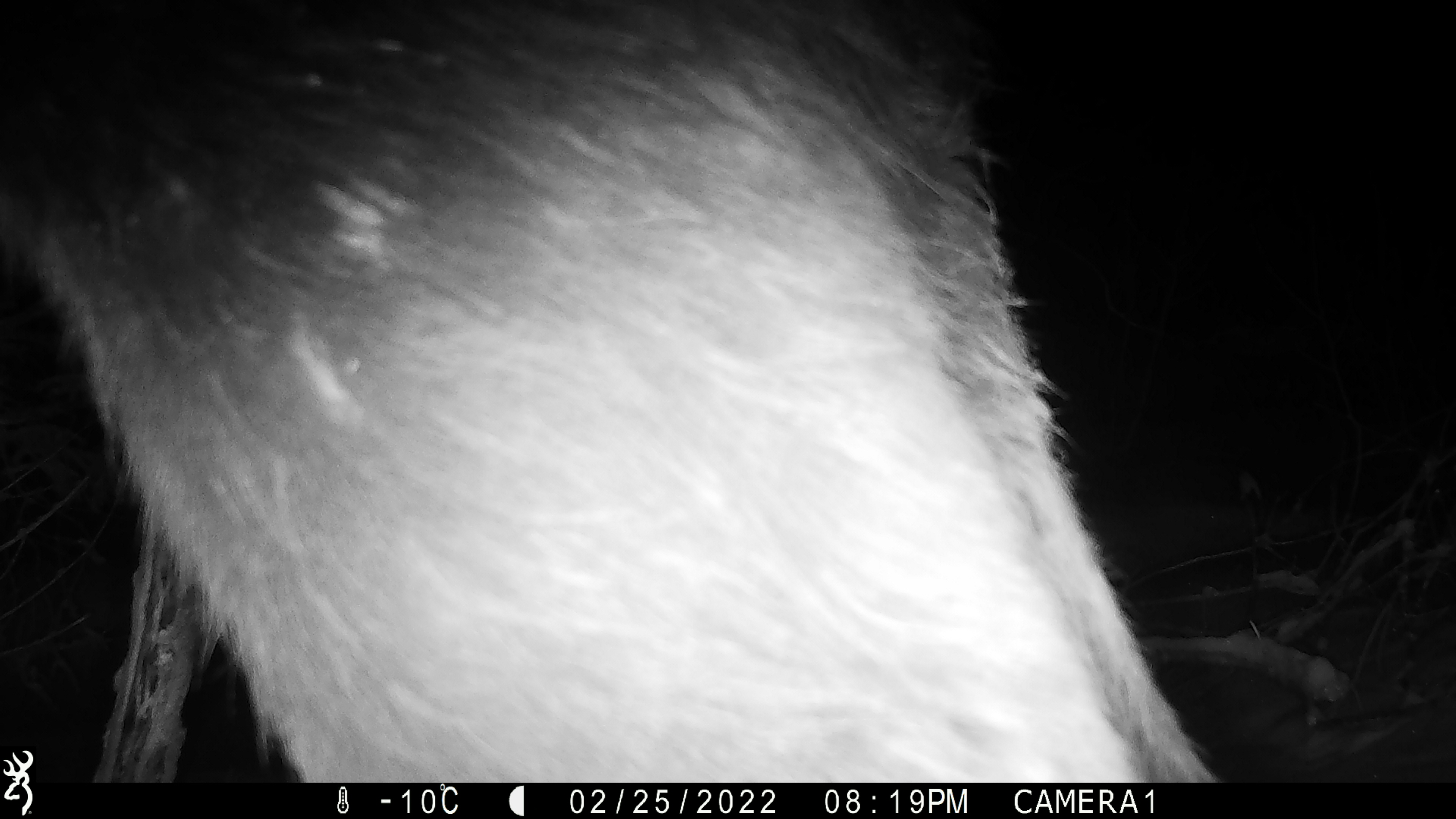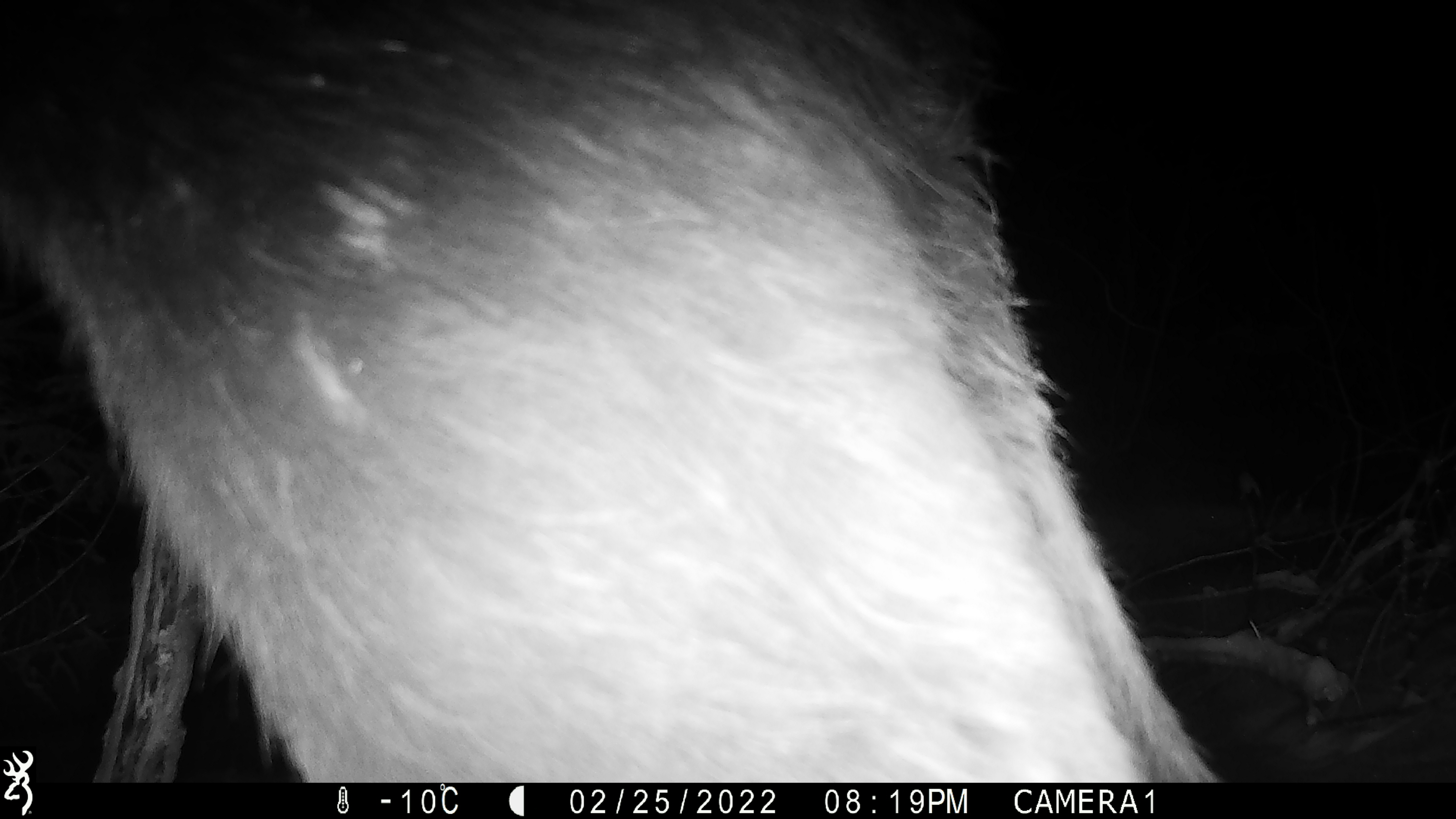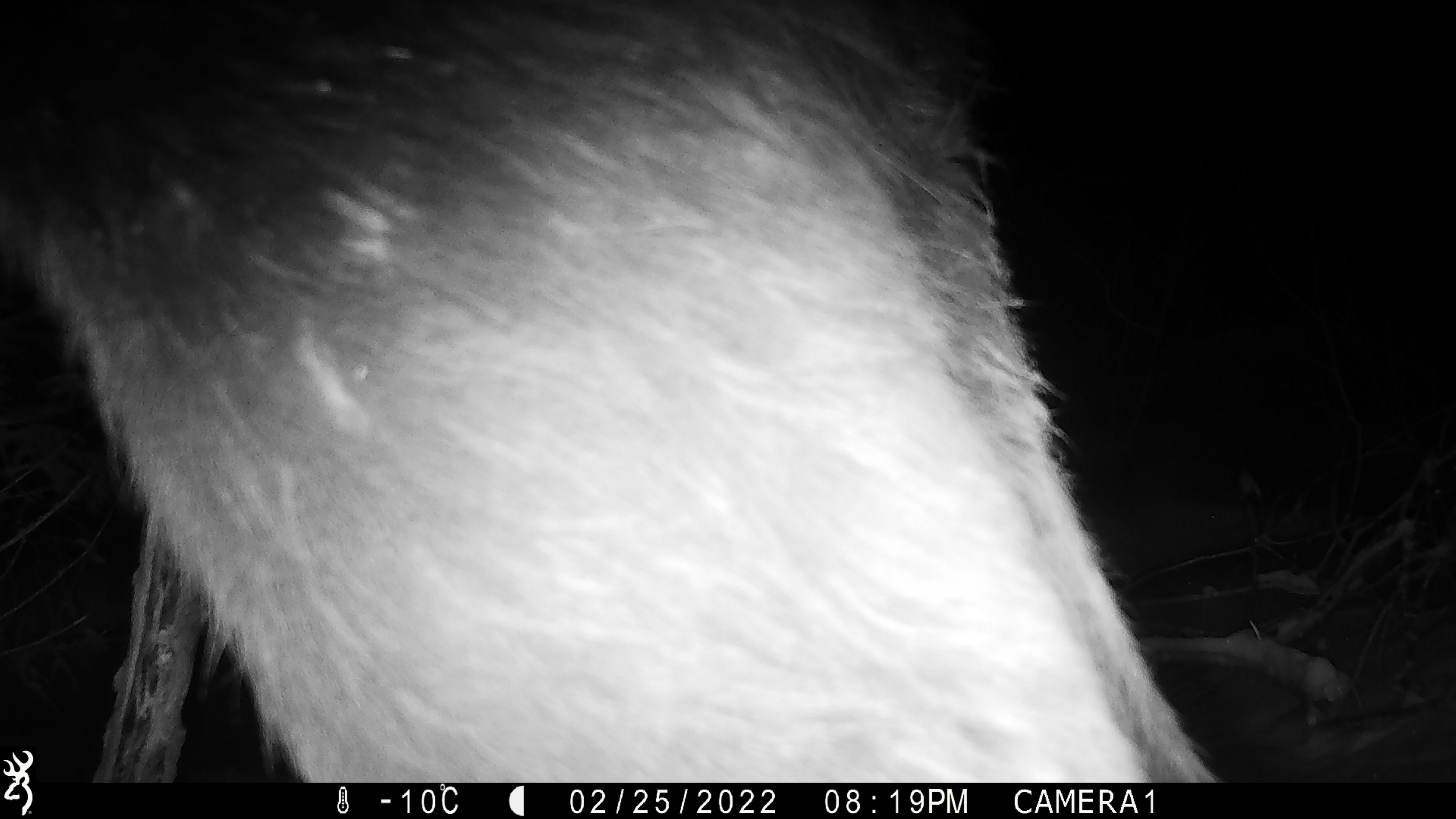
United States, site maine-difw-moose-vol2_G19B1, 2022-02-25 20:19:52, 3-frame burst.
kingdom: Animalia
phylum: Chordata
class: Mammalia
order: Artiodactyla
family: Cervidae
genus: Alces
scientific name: Alces alces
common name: moose